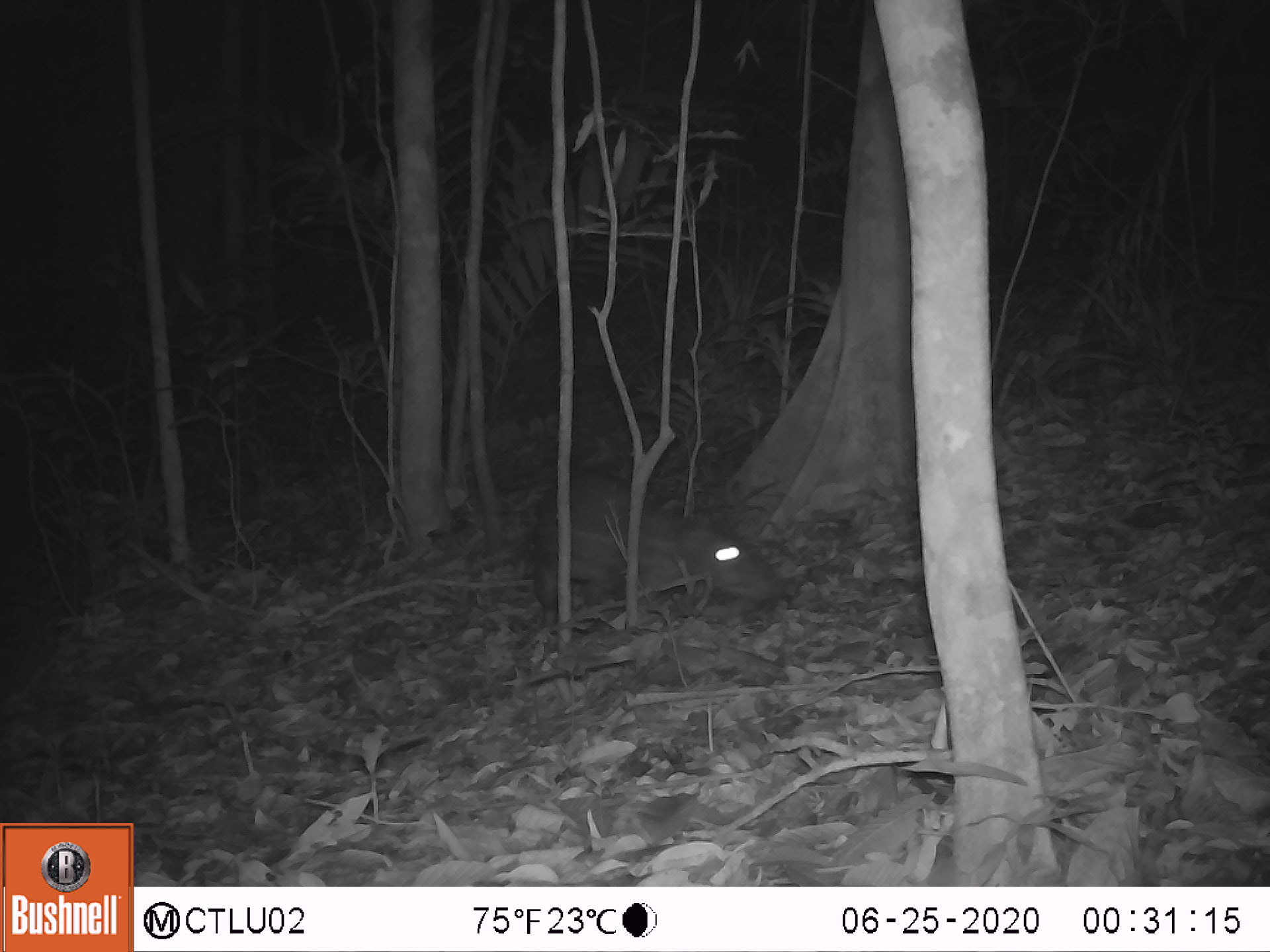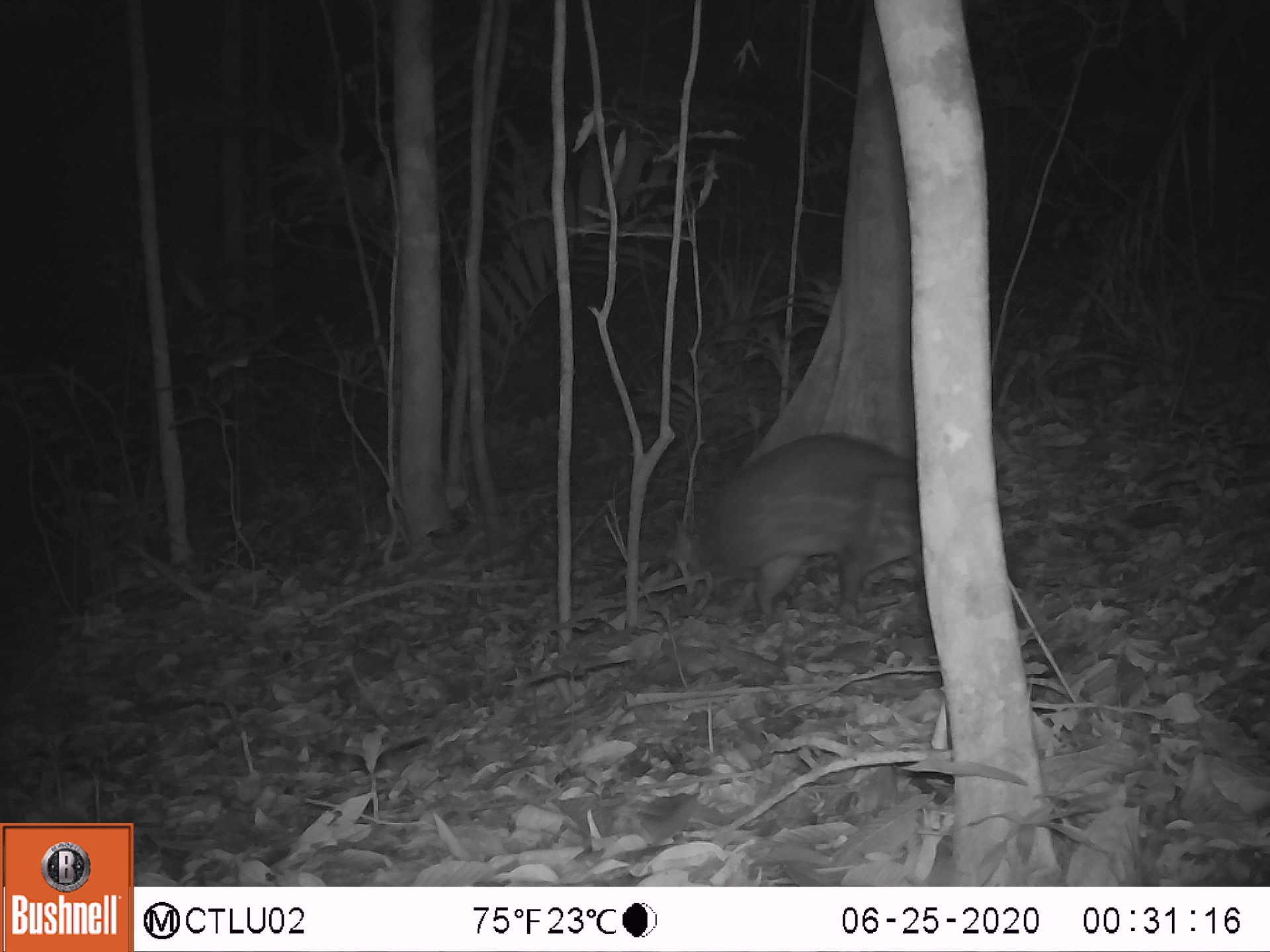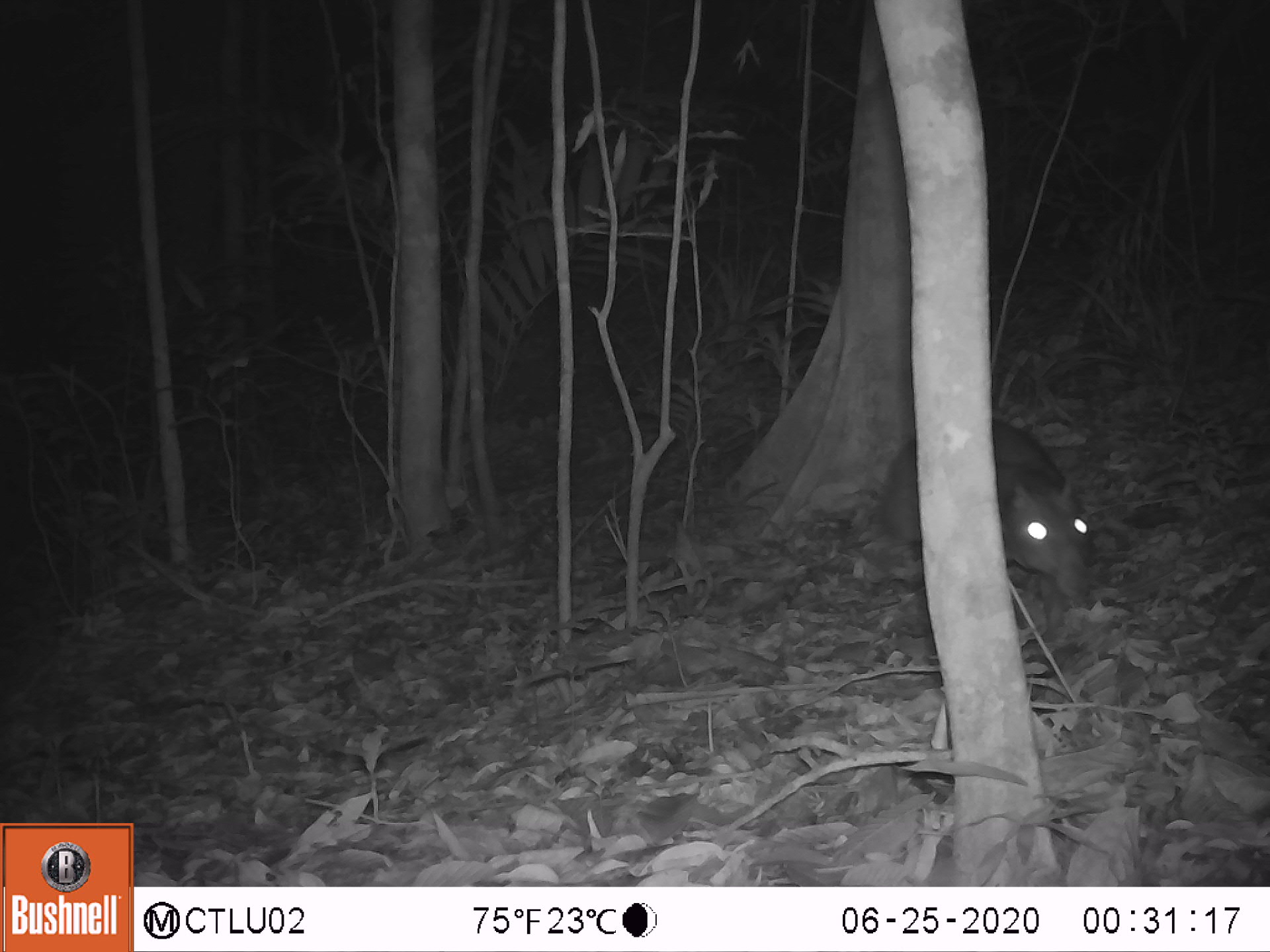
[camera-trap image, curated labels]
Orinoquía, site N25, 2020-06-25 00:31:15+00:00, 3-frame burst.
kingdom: Animalia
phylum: Chordata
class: Mammalia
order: Rodentia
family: Cuniculidae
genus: Cuniculus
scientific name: Cuniculus paca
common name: spotted paca